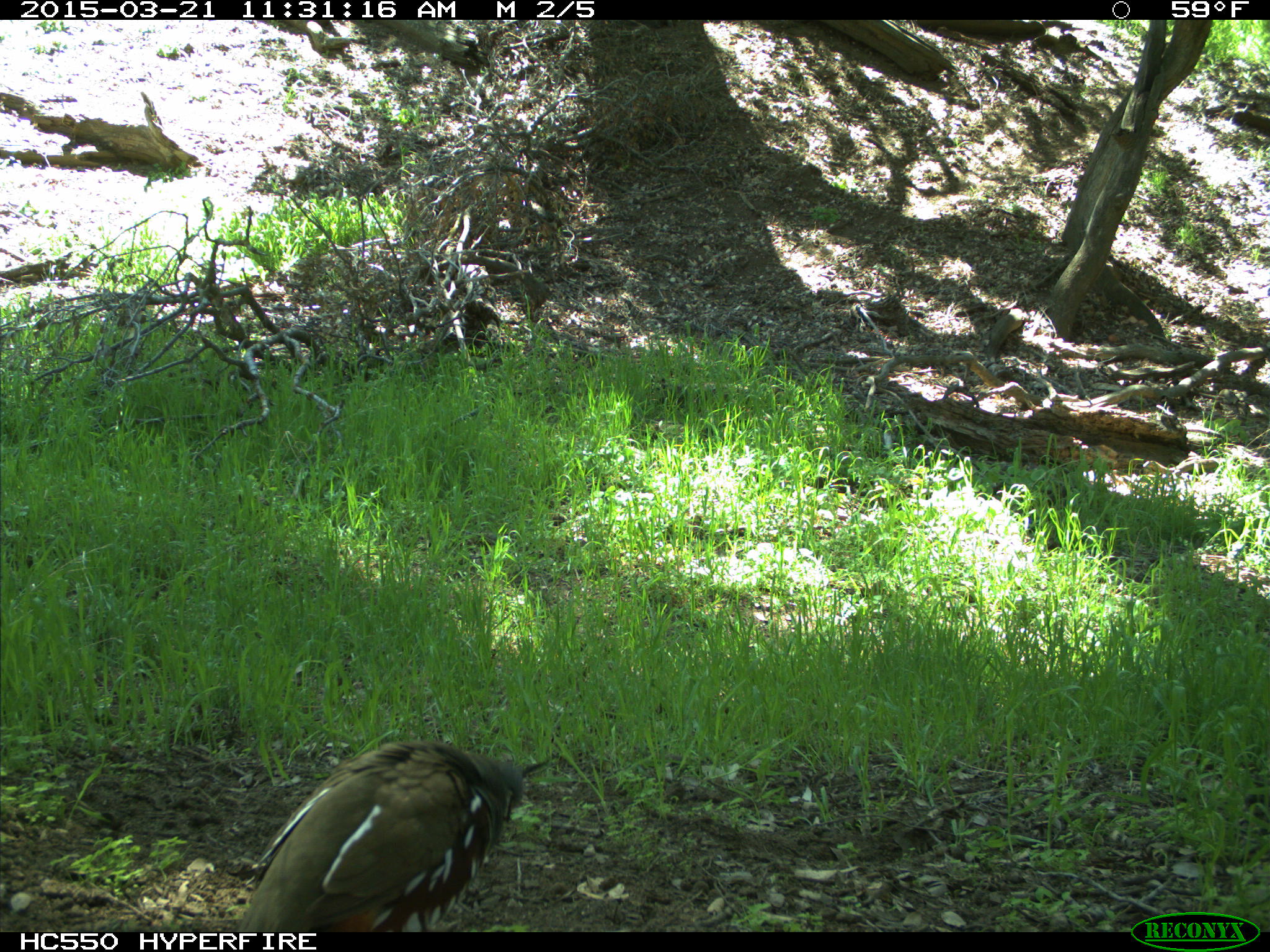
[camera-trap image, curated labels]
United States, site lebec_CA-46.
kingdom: Animalia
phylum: Chordata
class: Aves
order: Galliformes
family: Odontophoridae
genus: Callipepla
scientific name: Callipepla californica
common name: california quail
Callipepla californica (california quail).